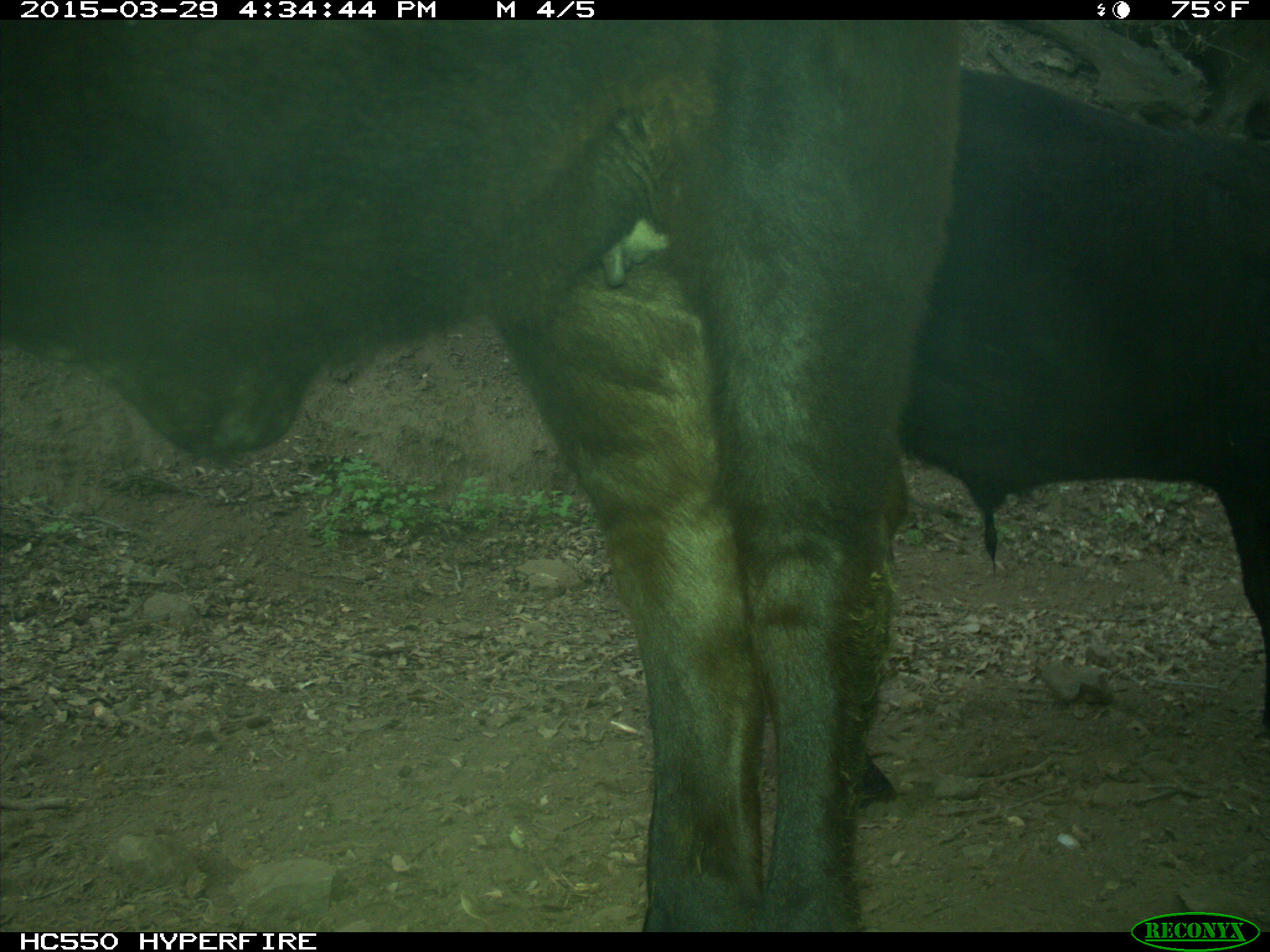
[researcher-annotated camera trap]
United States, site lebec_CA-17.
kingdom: Animalia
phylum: Chordata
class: Mammalia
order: Artiodactyla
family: Bovidae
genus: Bos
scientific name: Bos taurus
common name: domestic cow